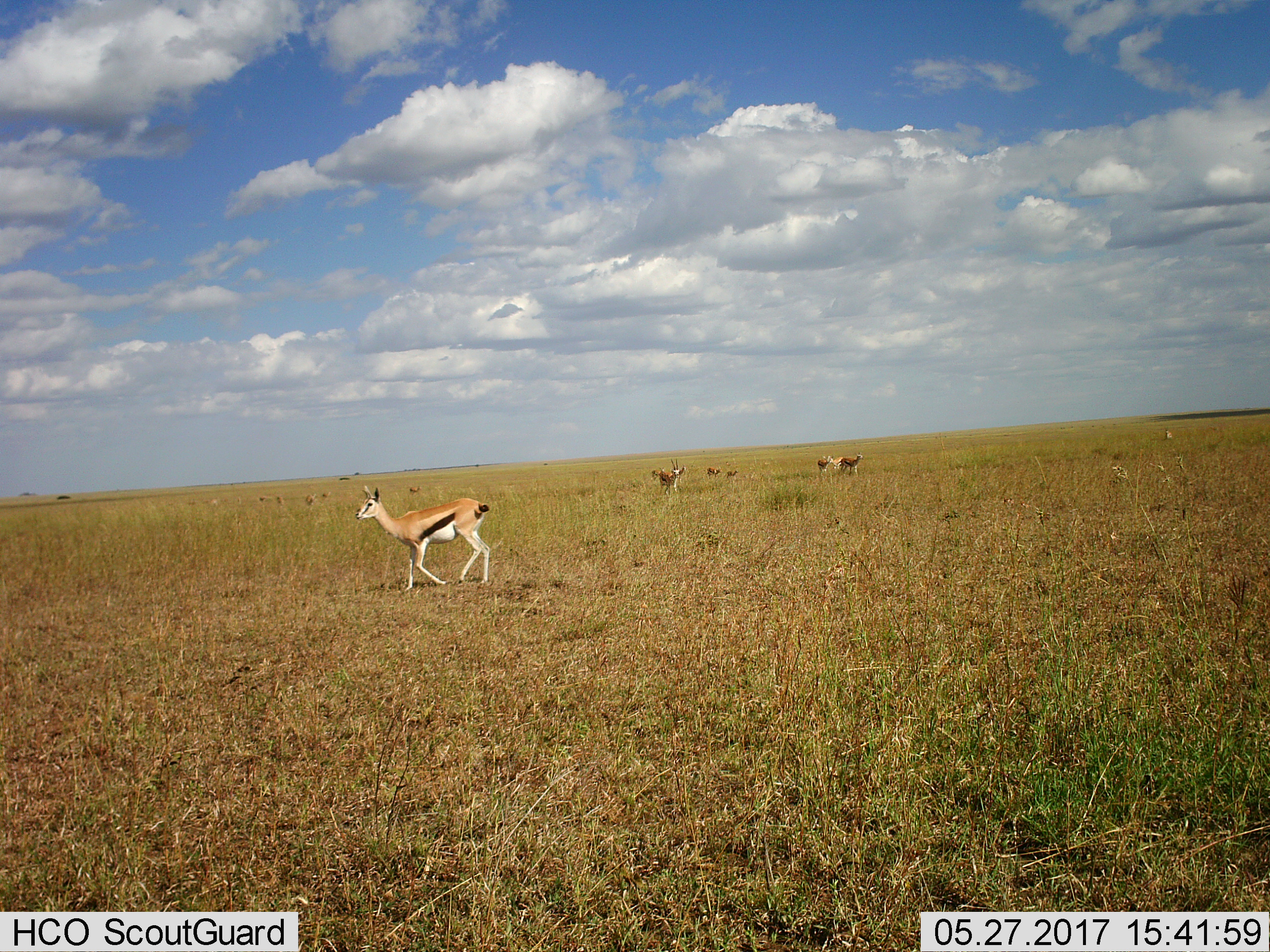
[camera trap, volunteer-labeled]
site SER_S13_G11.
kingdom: Animalia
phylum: Chordata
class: Mammalia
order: Artiodactyla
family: Bovidae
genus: Eudorcas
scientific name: Eudorcas thomsonii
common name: thomson's gazelle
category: gazellethomsons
Gazellethomsons (thomson's gazelle) (Eudorcas thomsonii), count 11-50. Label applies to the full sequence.